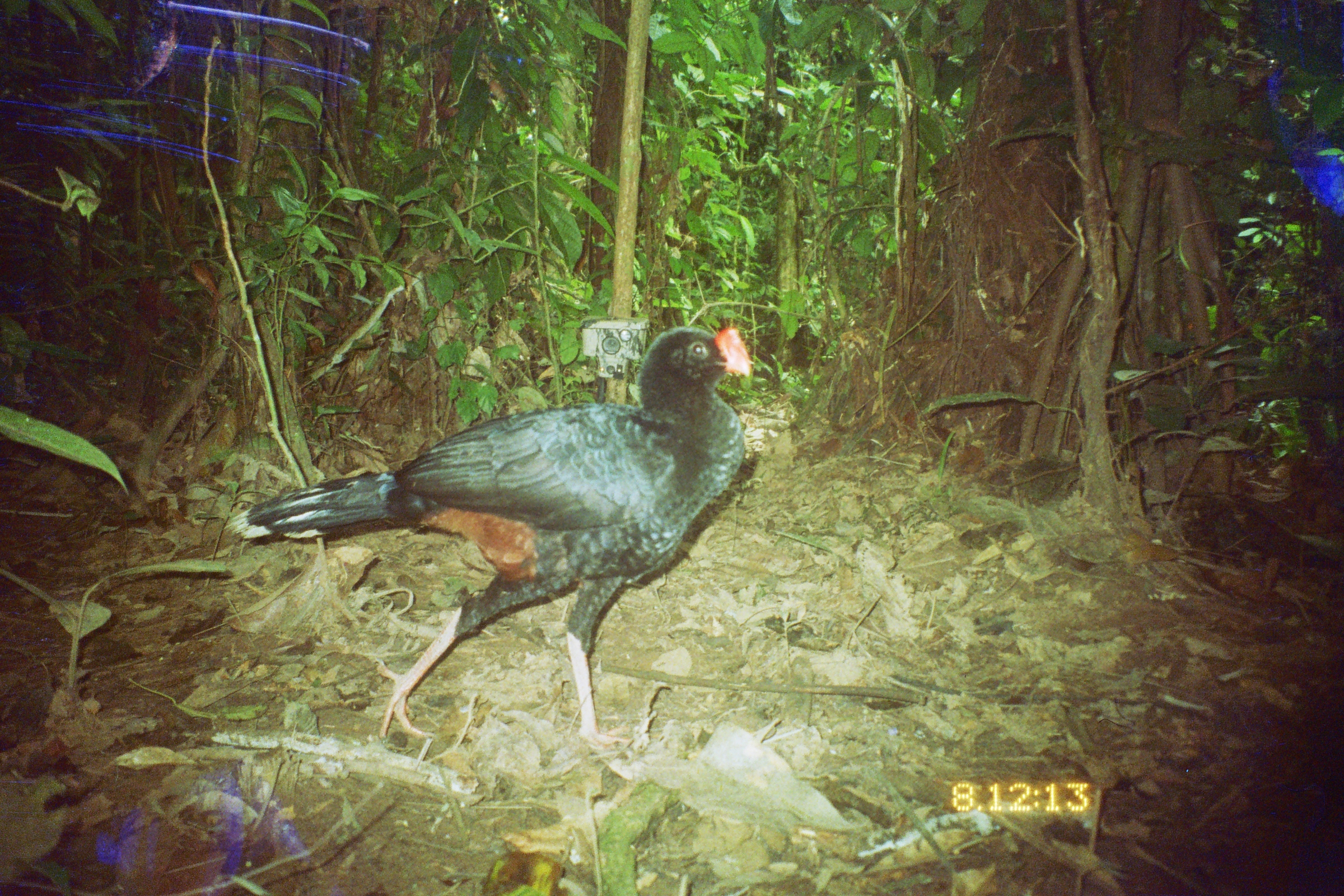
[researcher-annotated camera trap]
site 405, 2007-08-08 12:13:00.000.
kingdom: Animalia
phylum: Chordata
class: Aves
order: Galliformes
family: Cracidae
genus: Mitu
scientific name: Mitu tuberosum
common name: razor-billed curassow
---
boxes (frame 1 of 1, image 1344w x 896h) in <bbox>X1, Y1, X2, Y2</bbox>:
mitu tuberosum: <bbox>221, 321, 756, 753</bbox>